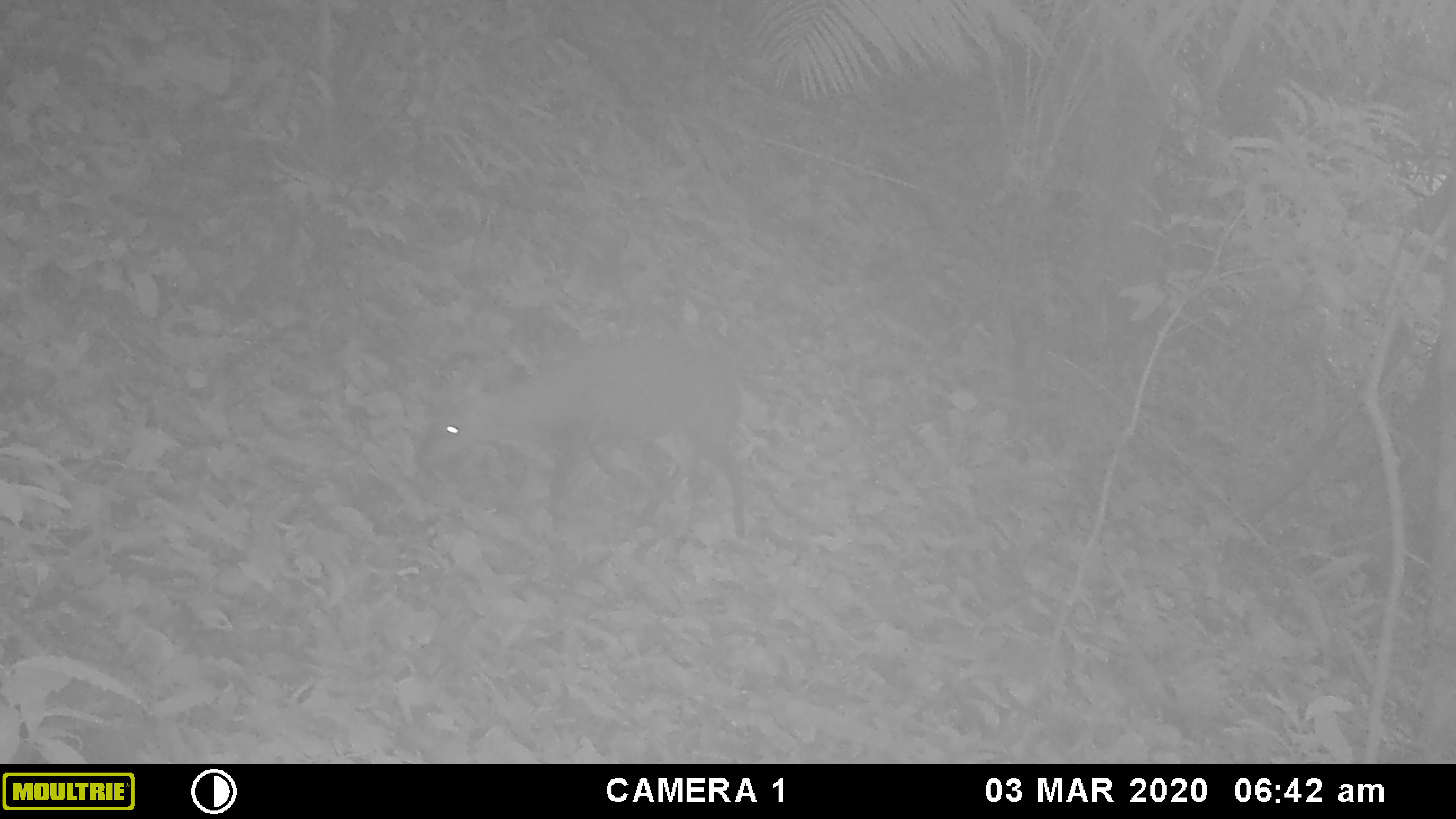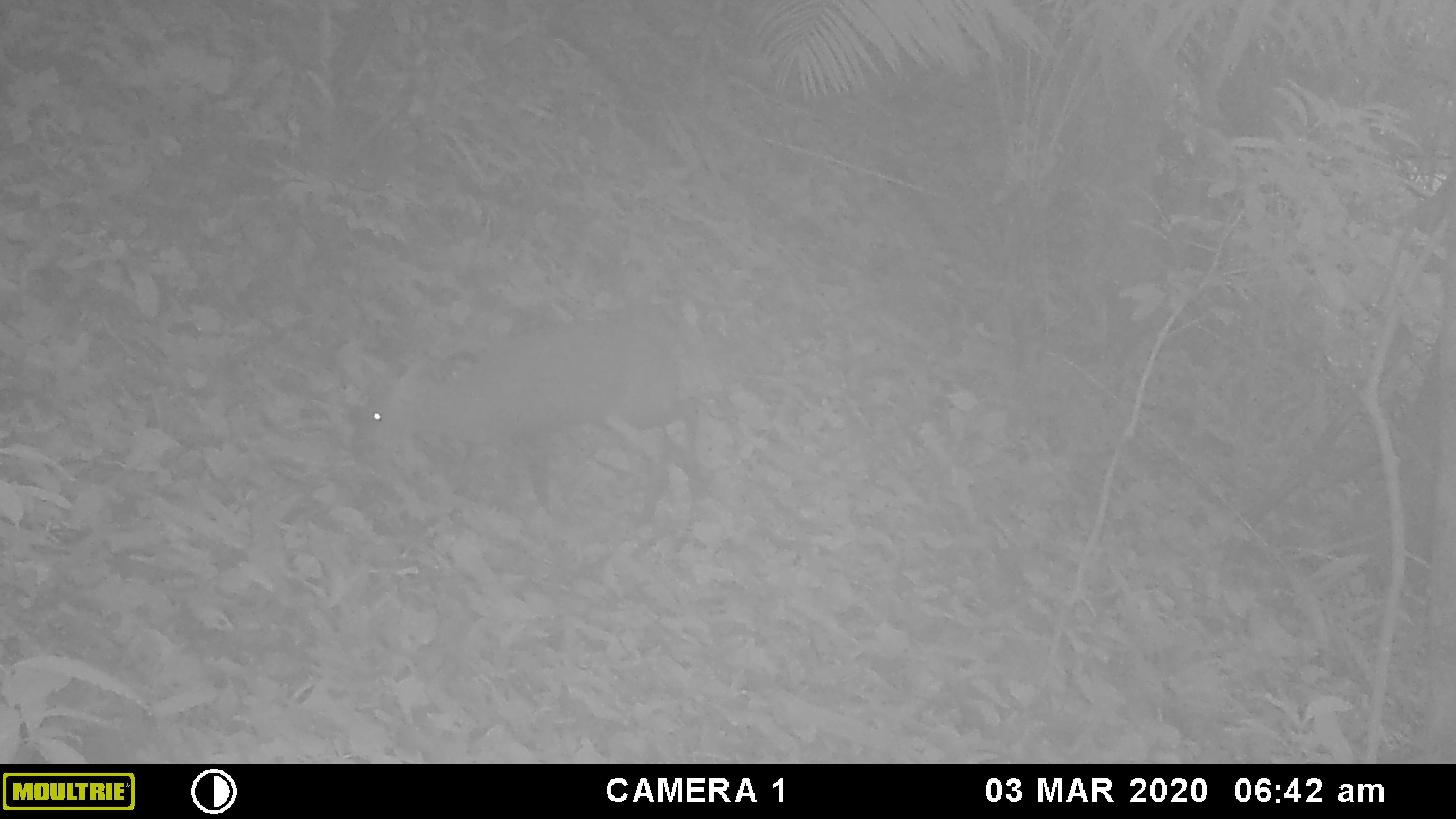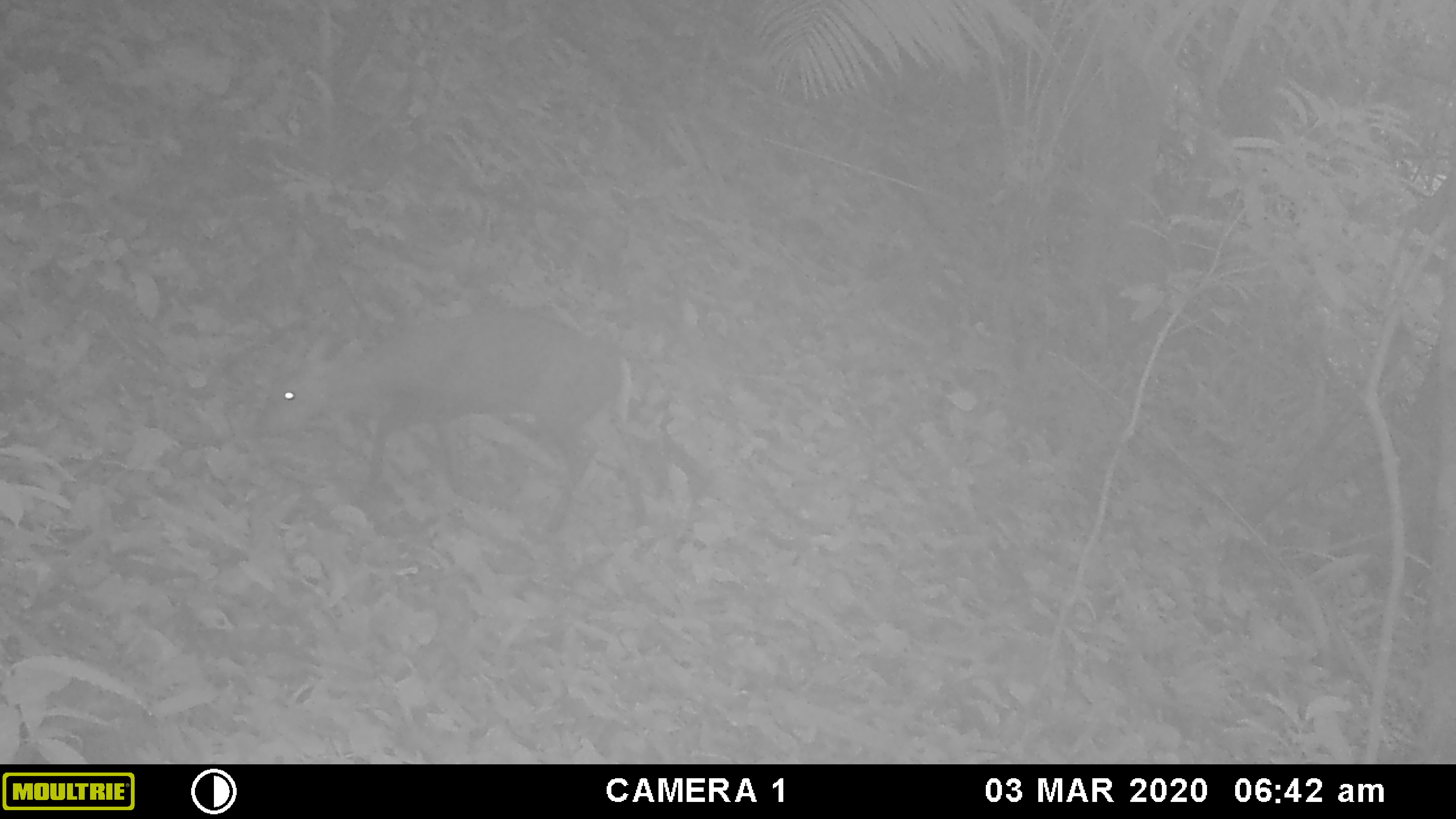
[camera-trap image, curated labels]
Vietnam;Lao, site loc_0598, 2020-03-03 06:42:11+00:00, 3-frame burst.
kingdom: Animalia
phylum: Chordata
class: Mammalia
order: Artiodactyla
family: Cervidae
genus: Muntiacus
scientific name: Muntiacus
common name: muntjacs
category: unidentified muntjac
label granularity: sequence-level